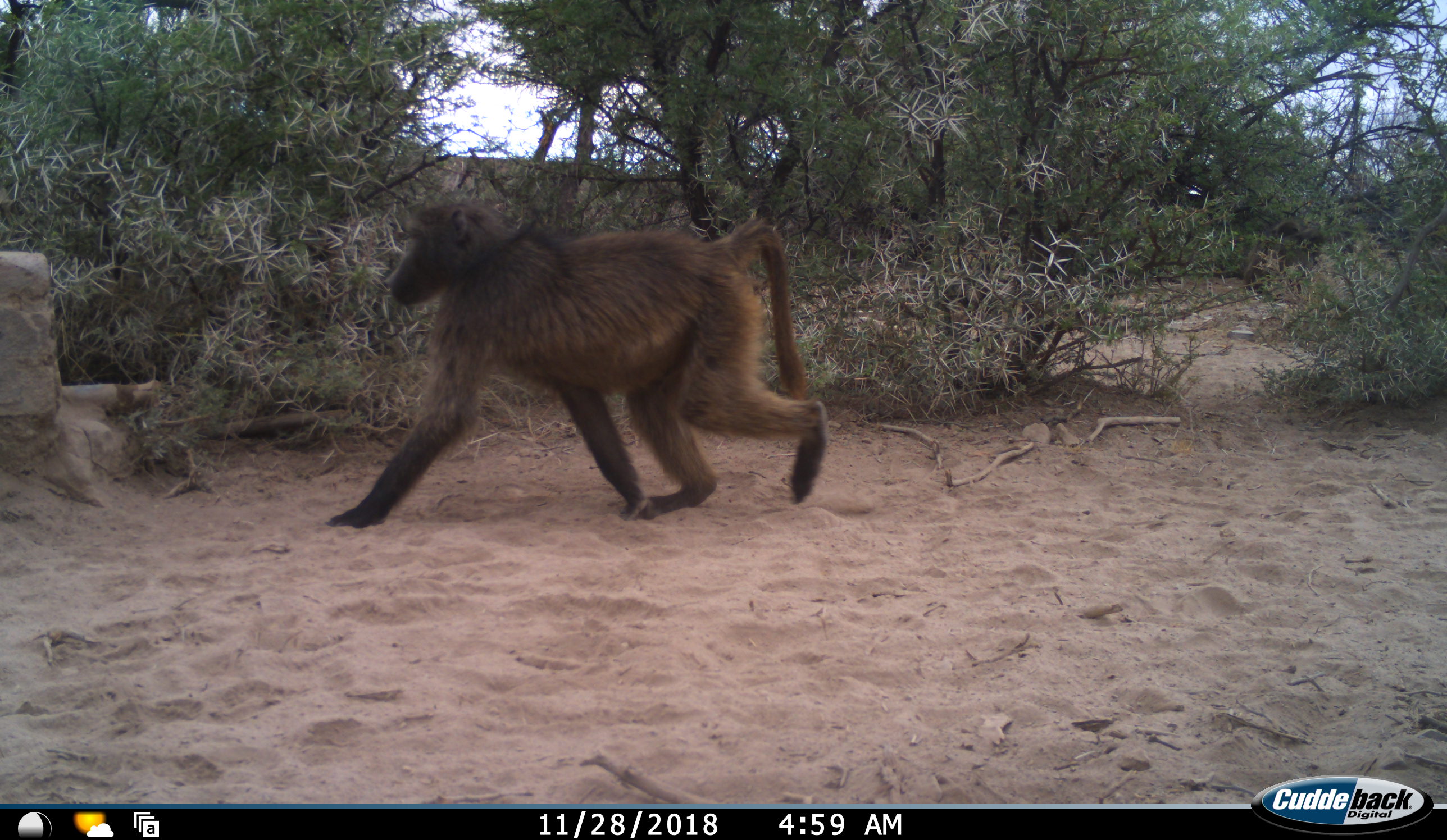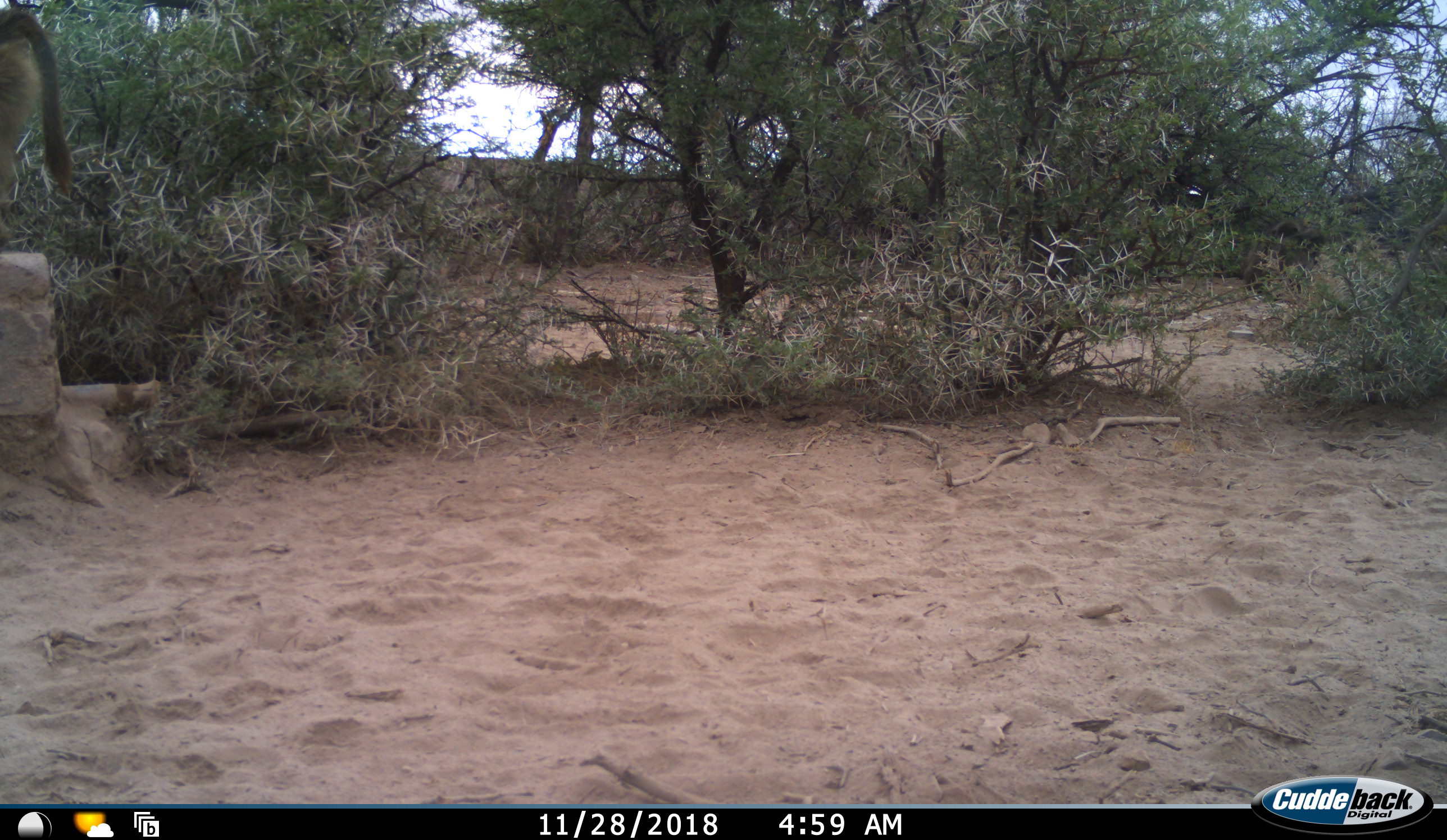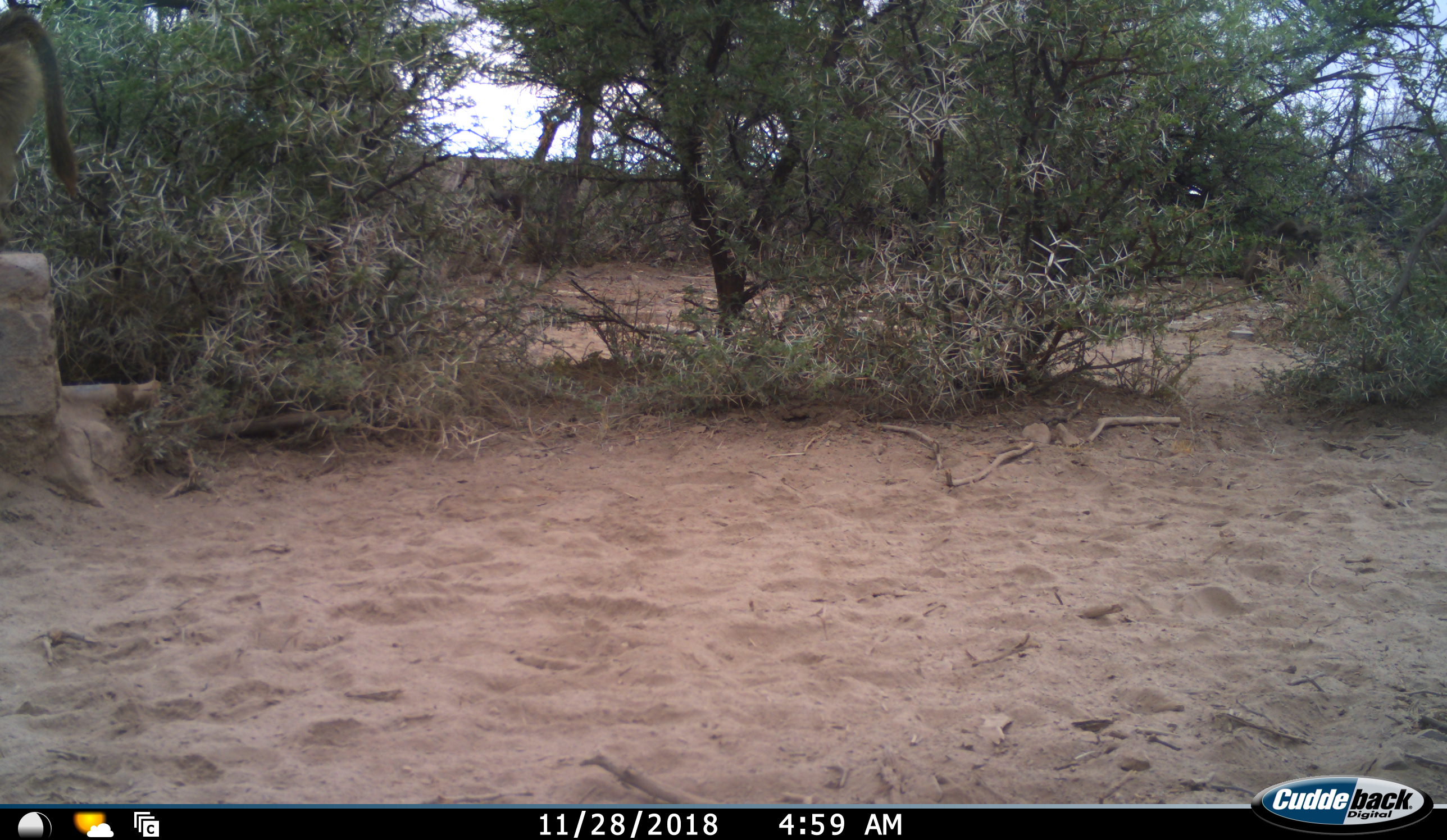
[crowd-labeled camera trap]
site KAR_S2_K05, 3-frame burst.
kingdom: Animalia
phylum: Chordata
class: Mammalia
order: Primates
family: Cercopithecidae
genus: Papio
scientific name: Papio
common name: baboon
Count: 1.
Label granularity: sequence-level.